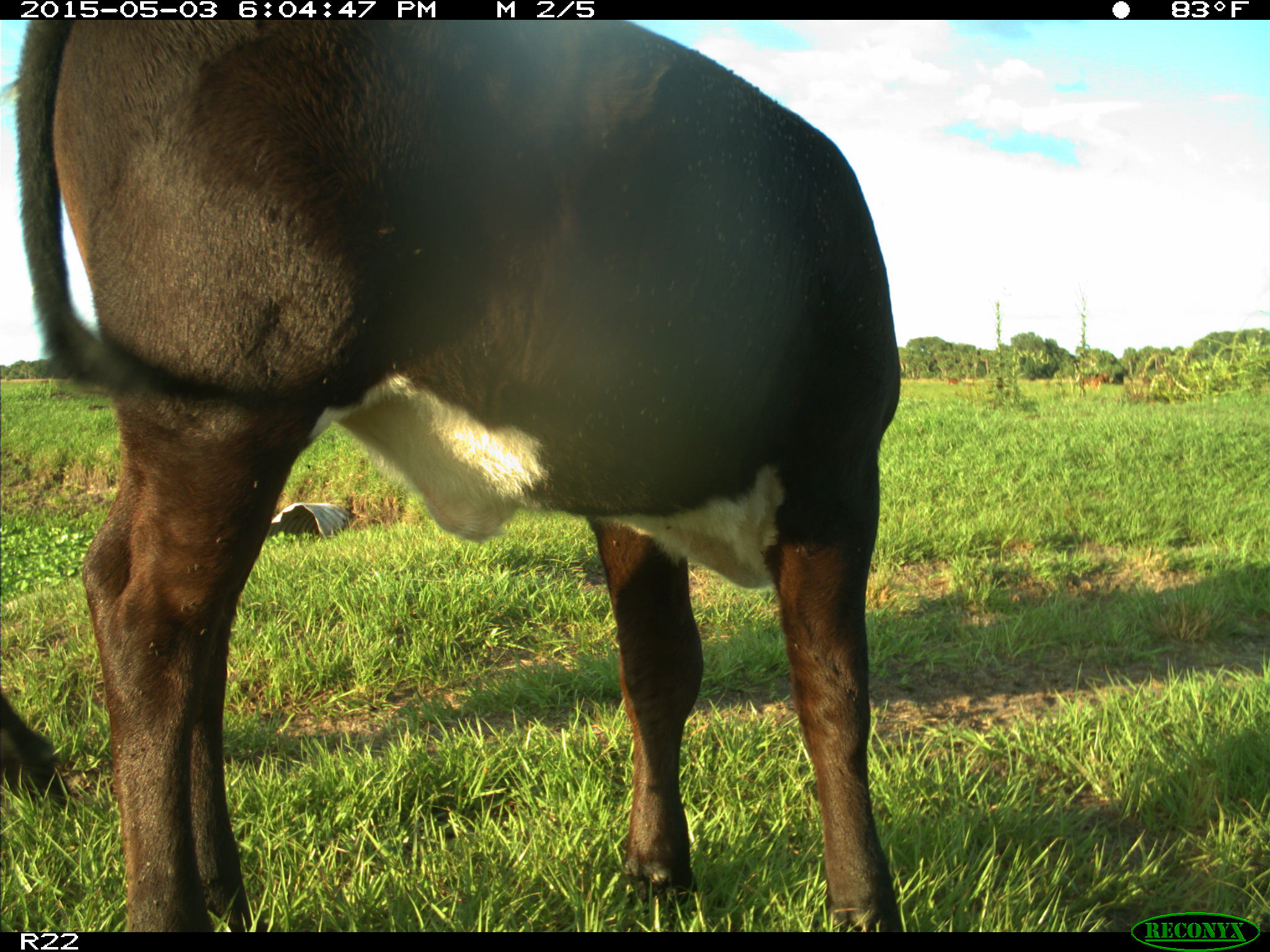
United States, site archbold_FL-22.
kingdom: Animalia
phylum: Chordata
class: Mammalia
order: Artiodactyla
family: Bovidae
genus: Bos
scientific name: Bos taurus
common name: domestic cow